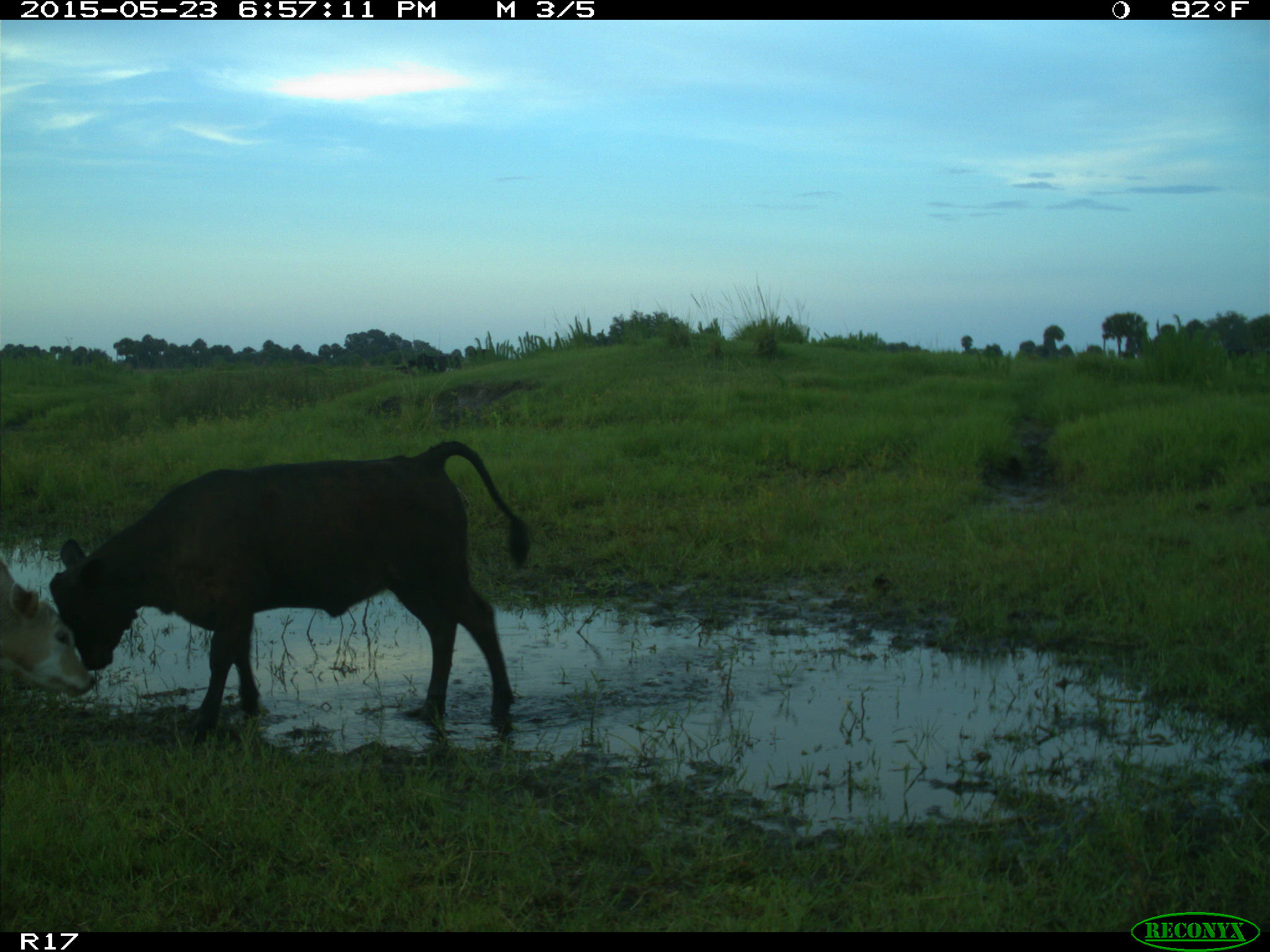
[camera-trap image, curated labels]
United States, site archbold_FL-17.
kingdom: Animalia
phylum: Chordata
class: Mammalia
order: Artiodactyla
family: Bovidae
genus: Bos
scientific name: Bos taurus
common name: domestic cow